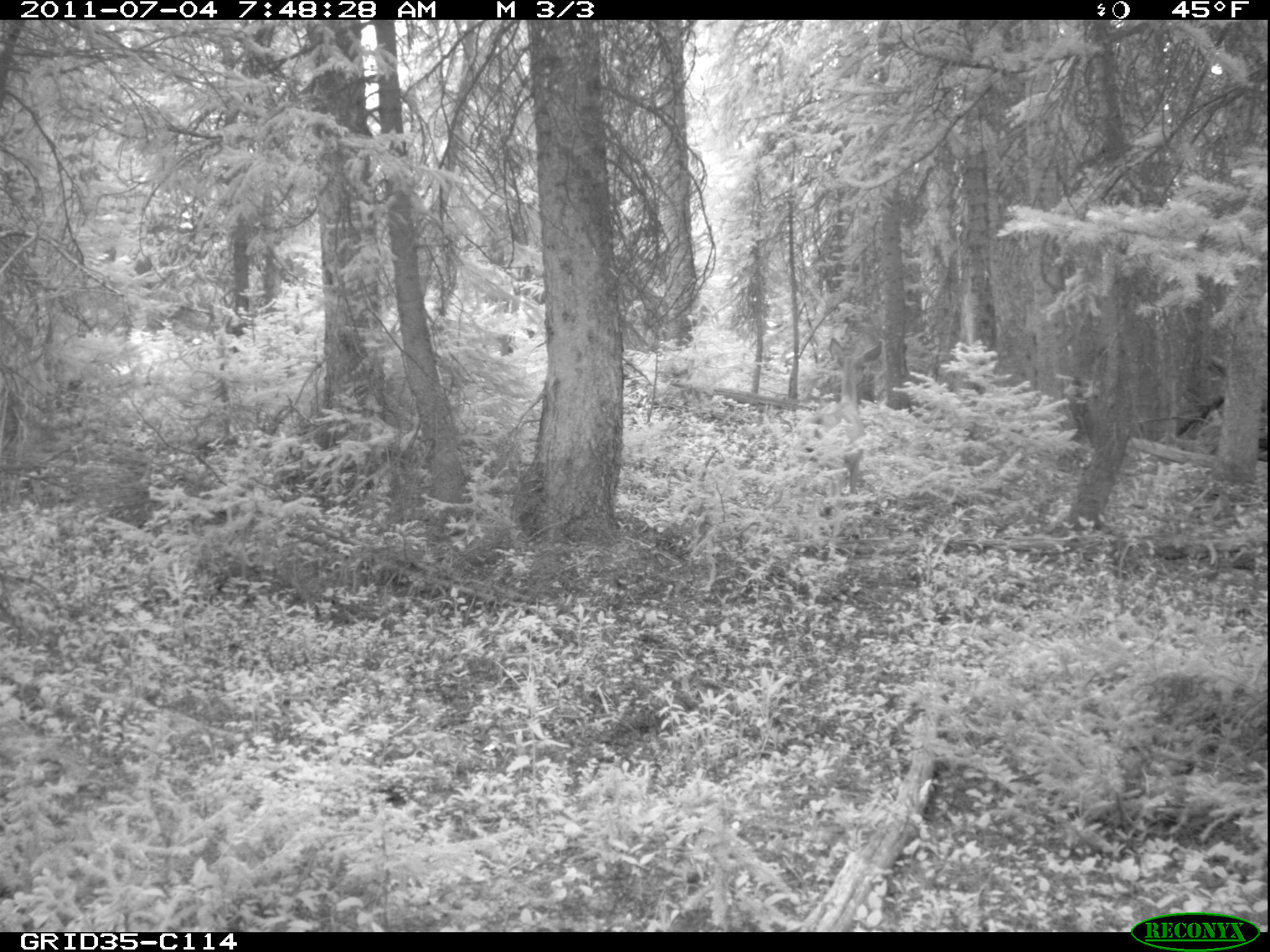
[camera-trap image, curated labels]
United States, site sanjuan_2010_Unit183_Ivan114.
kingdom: Animalia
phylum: Chordata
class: Mammalia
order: Artiodactyla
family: Cervidae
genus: Odocoileus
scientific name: Odocoileus hemionus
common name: mule deer